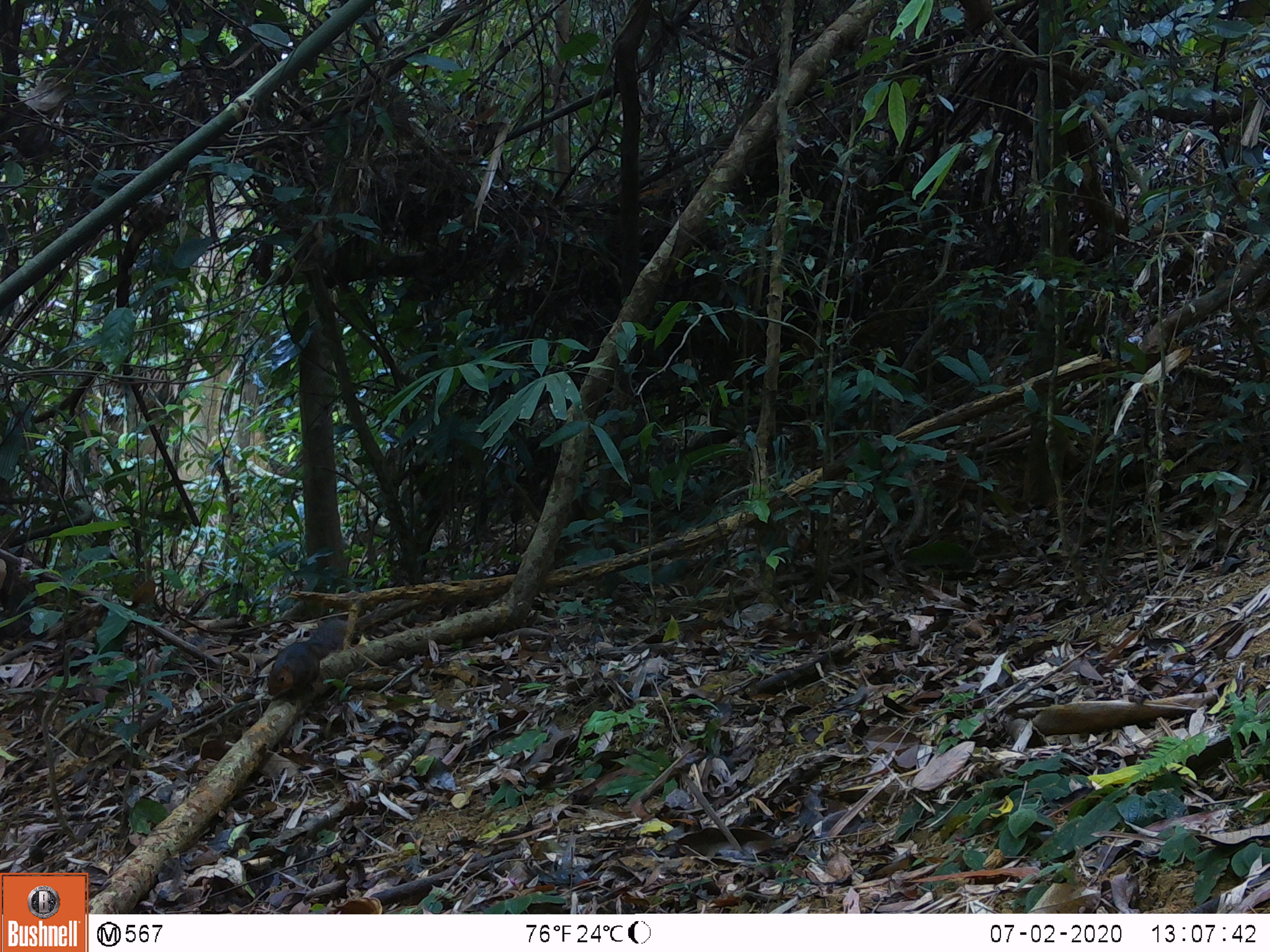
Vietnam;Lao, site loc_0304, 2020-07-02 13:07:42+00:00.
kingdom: Animalia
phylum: Chordata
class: Mammalia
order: Rodentia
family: Sciuridae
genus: Dremomys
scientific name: Dremomys rufigenis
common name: red-cheeked squirrel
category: red cheeked squirrel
Red cheeked squirrel (red-cheeked squirrel) (Dremomys rufigenis). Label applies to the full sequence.